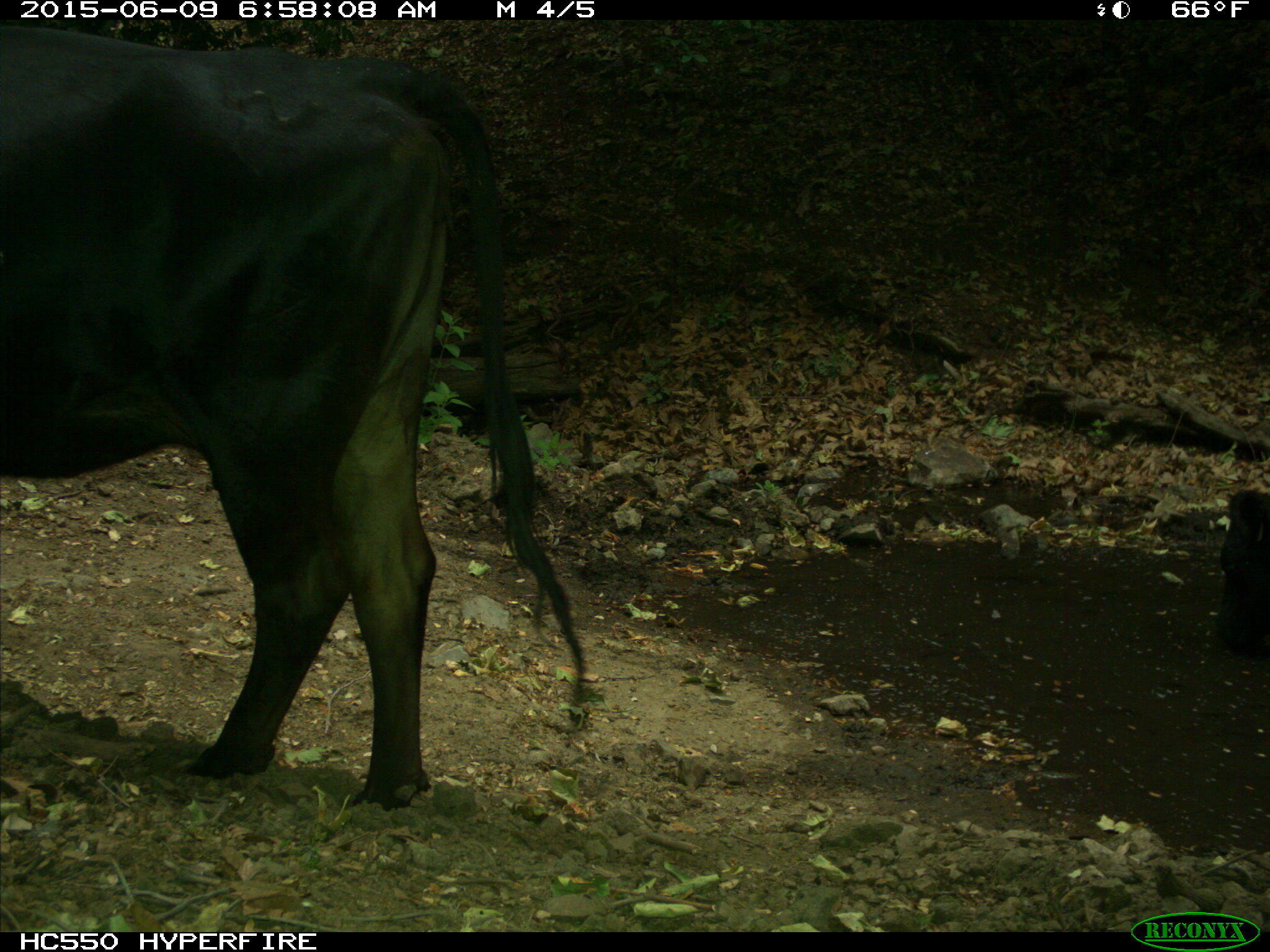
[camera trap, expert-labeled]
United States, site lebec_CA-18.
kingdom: Animalia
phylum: Chordata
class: Mammalia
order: Artiodactyla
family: Bovidae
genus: Bos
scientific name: Bos taurus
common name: domestic cow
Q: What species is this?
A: Bos taurus (domestic cow).